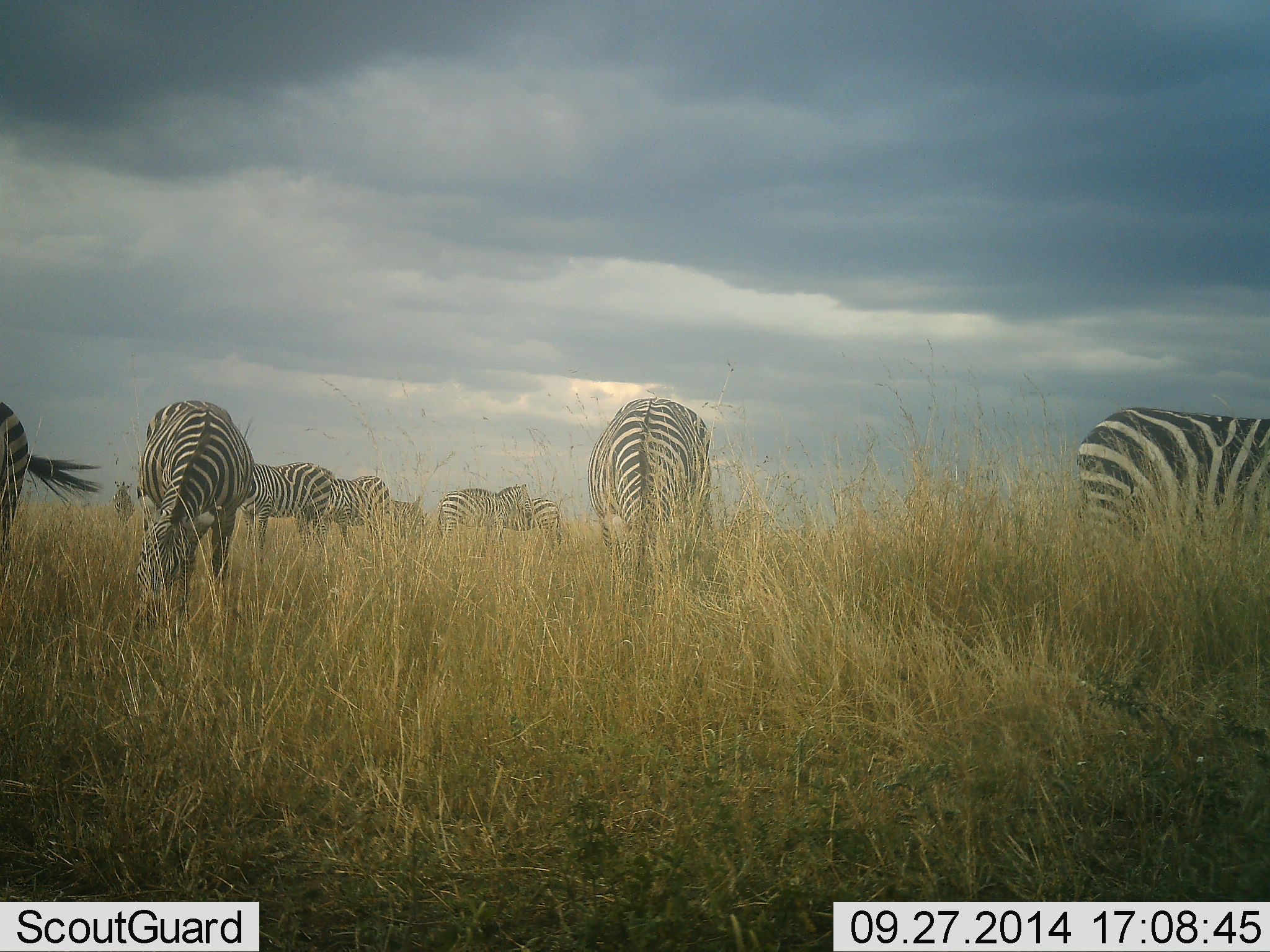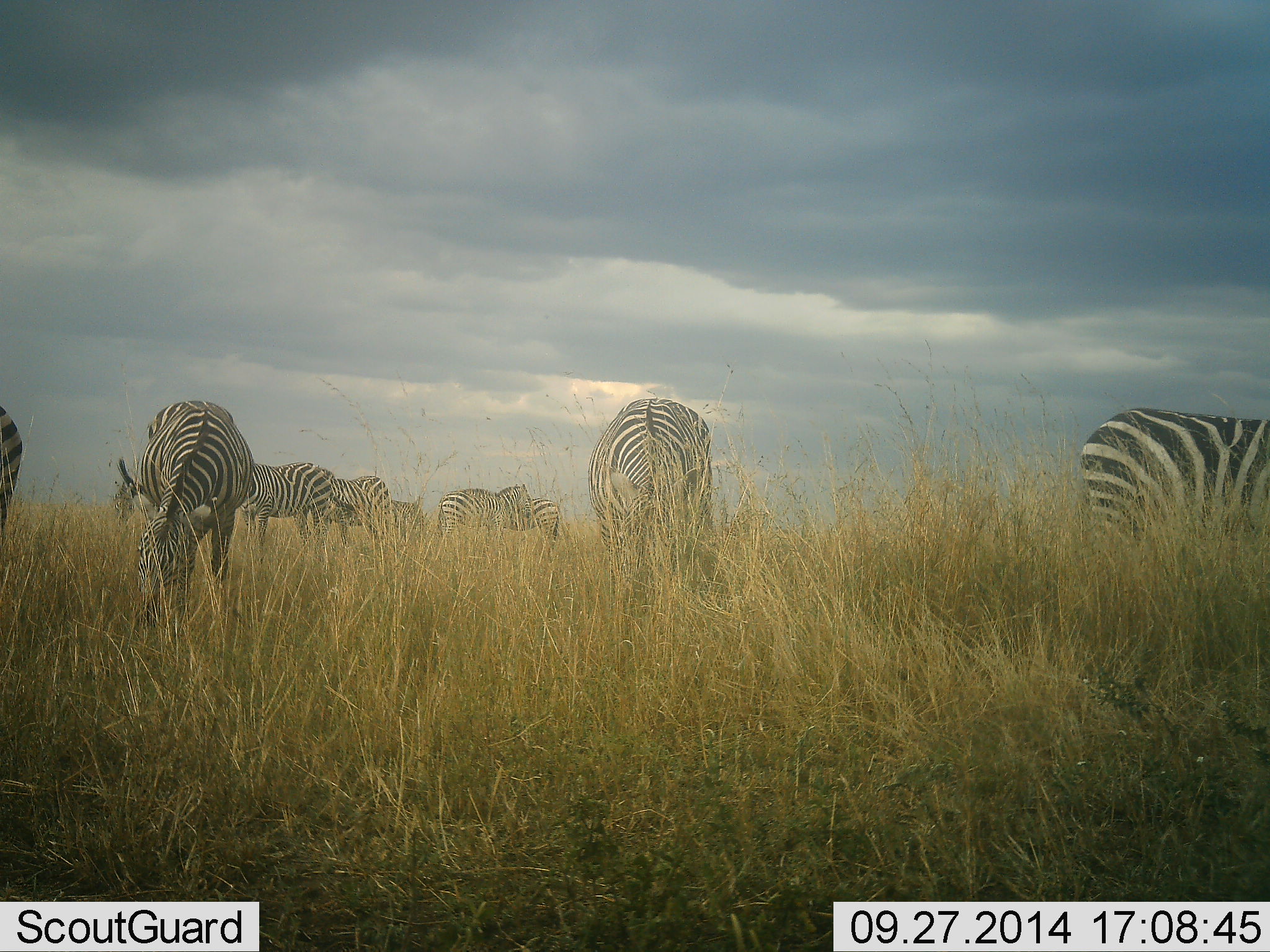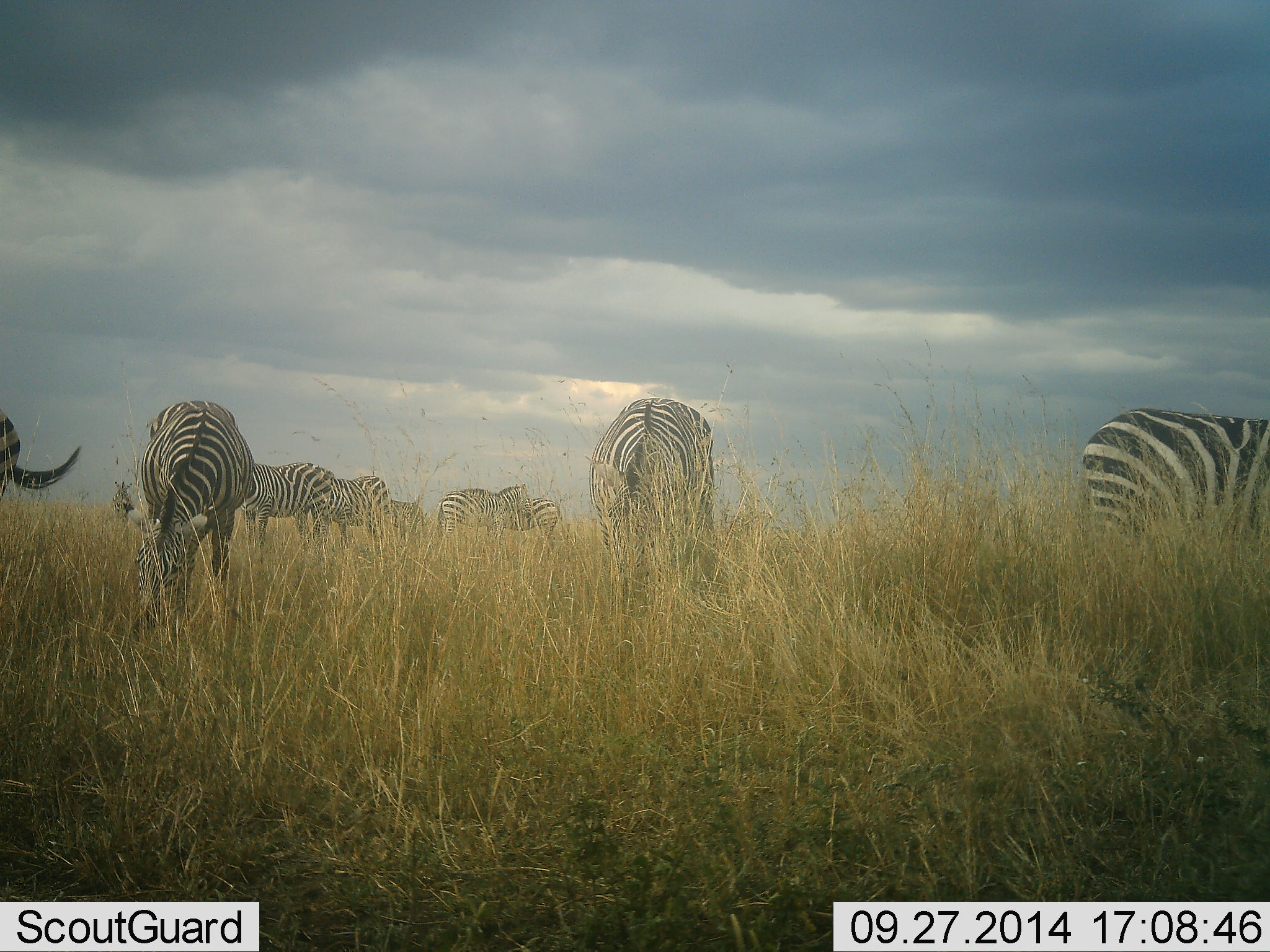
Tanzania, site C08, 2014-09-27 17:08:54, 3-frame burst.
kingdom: Animalia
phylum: Chordata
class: Mammalia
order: Perissodactyla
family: Equidae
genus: Equus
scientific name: Equus quagga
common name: plains zebra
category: zebra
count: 10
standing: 50%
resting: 0%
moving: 0%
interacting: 0%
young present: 0%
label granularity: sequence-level